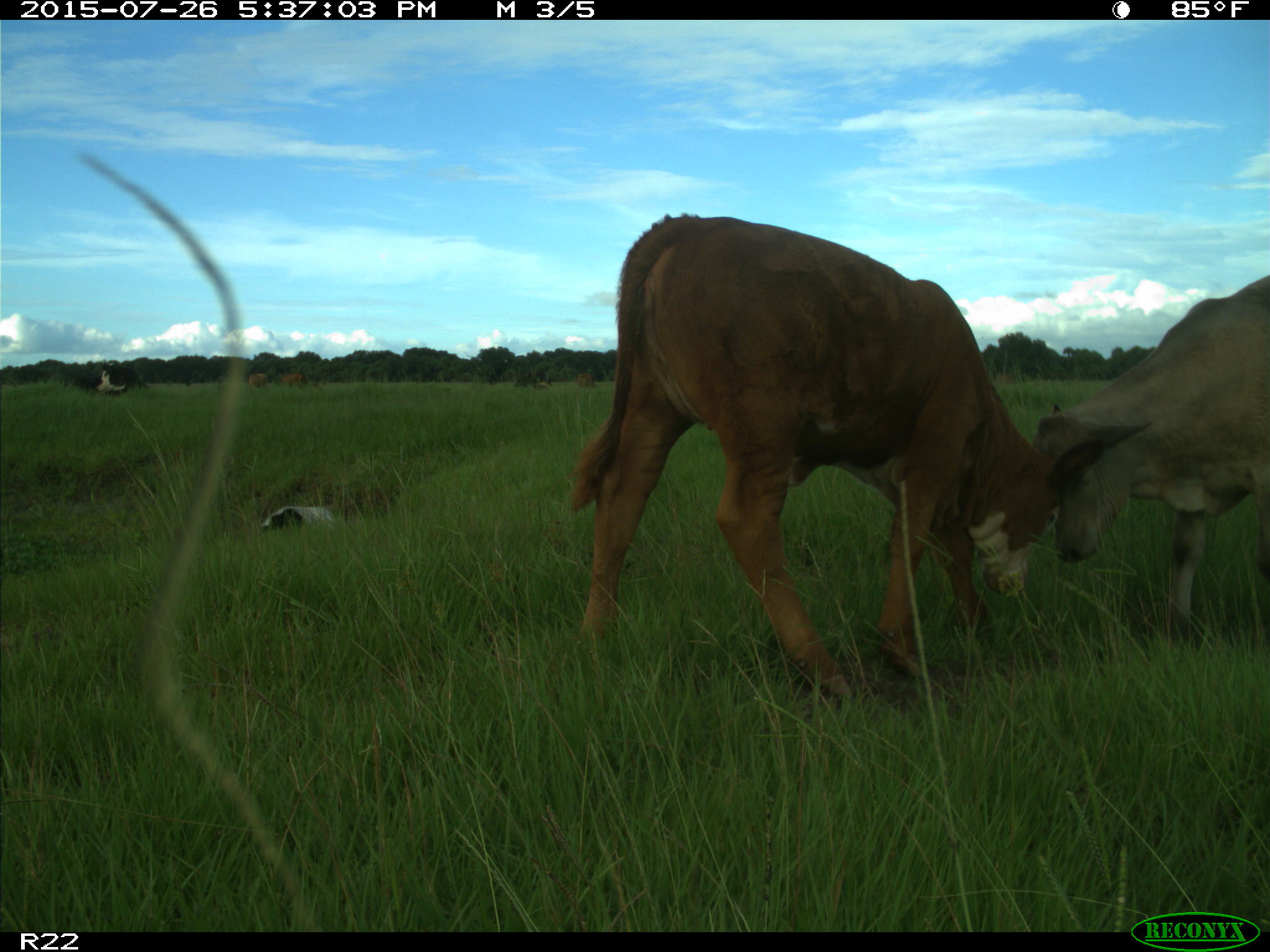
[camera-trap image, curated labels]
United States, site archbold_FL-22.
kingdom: Animalia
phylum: Chordata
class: Mammalia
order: Artiodactyla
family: Bovidae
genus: Bos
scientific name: Bos taurus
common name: domestic cow